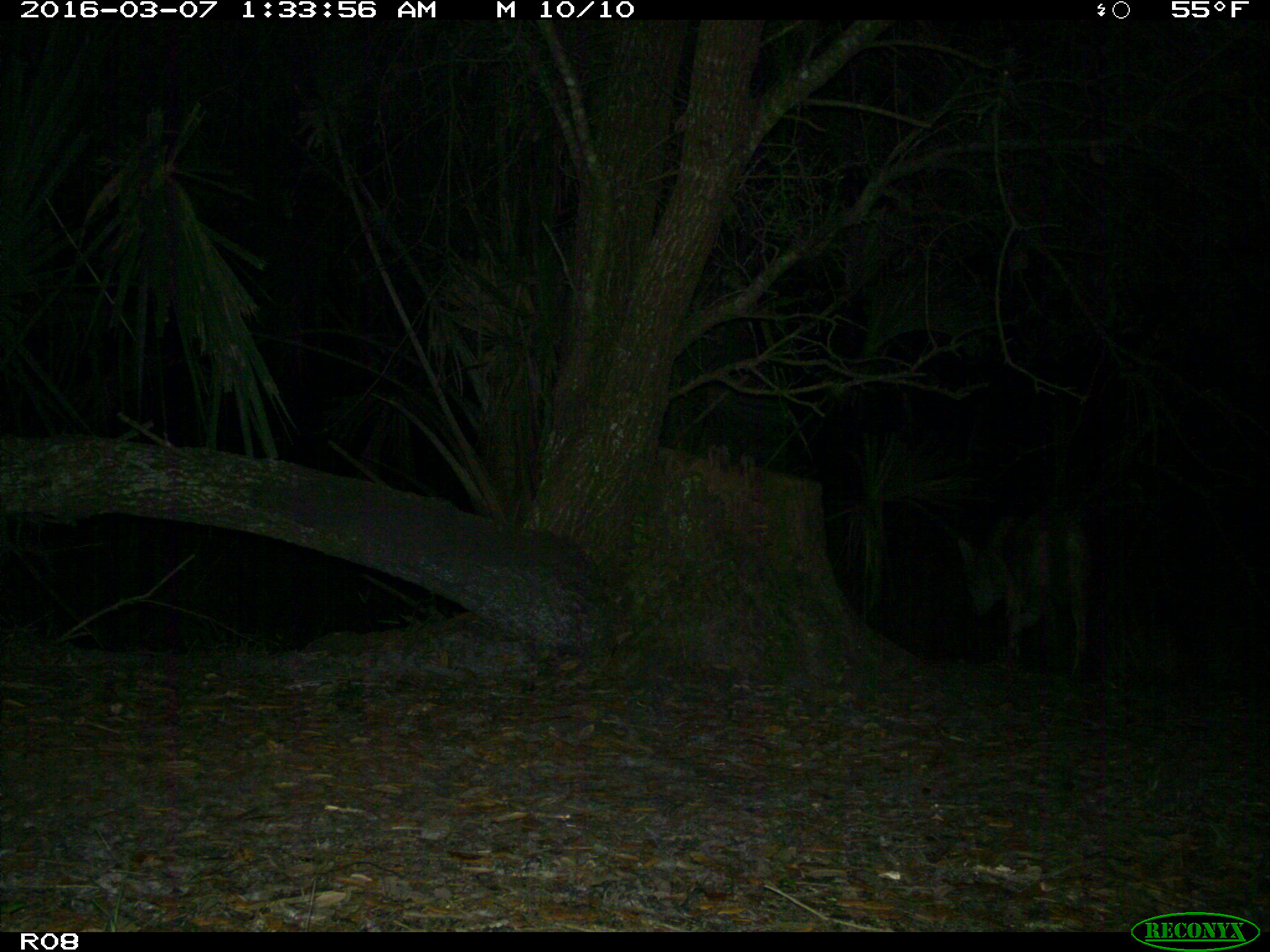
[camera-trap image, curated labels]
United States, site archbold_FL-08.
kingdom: Animalia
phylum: Chordata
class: Mammalia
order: Carnivora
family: Canidae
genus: Canis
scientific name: Canis latrans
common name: coyote